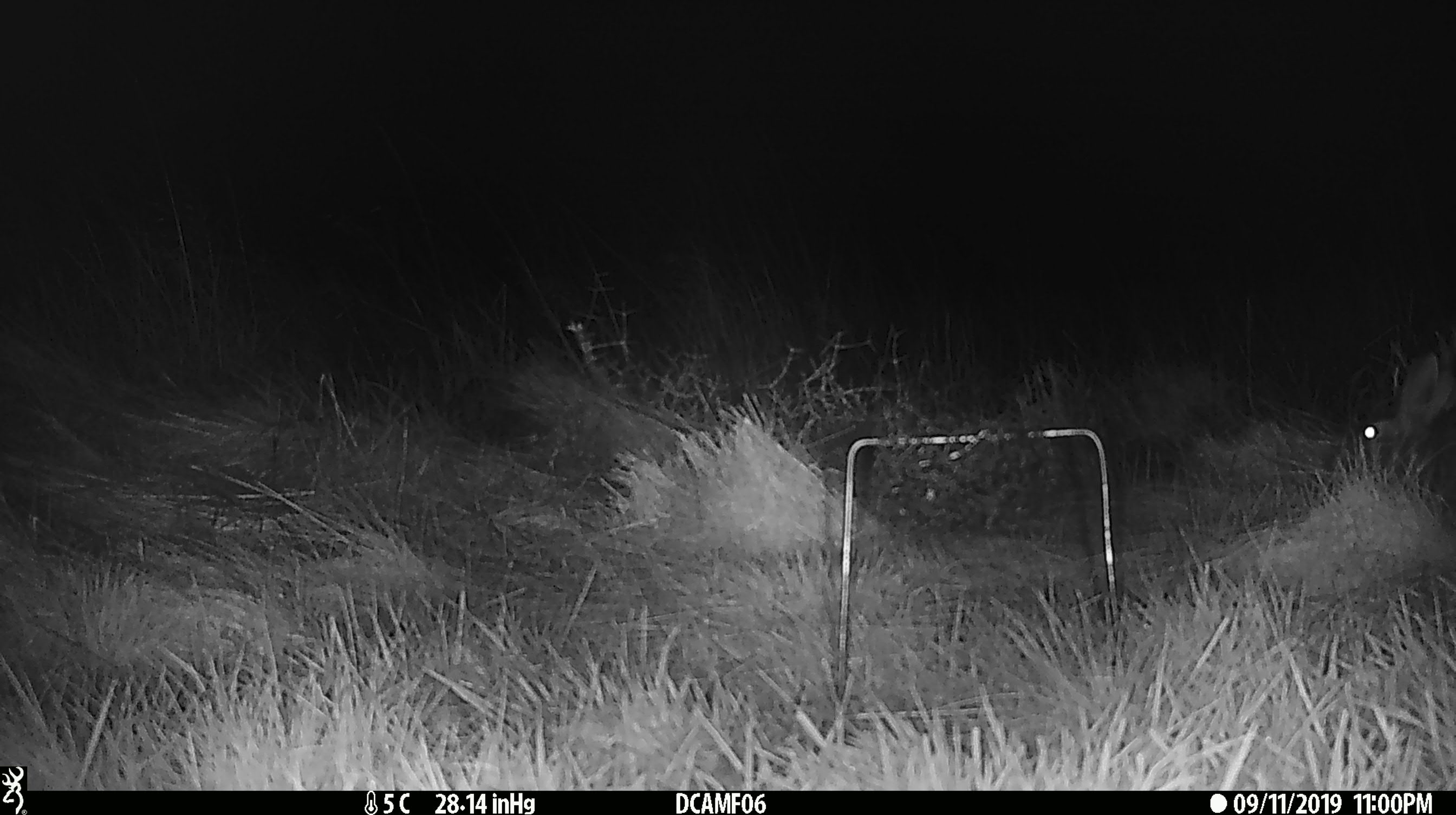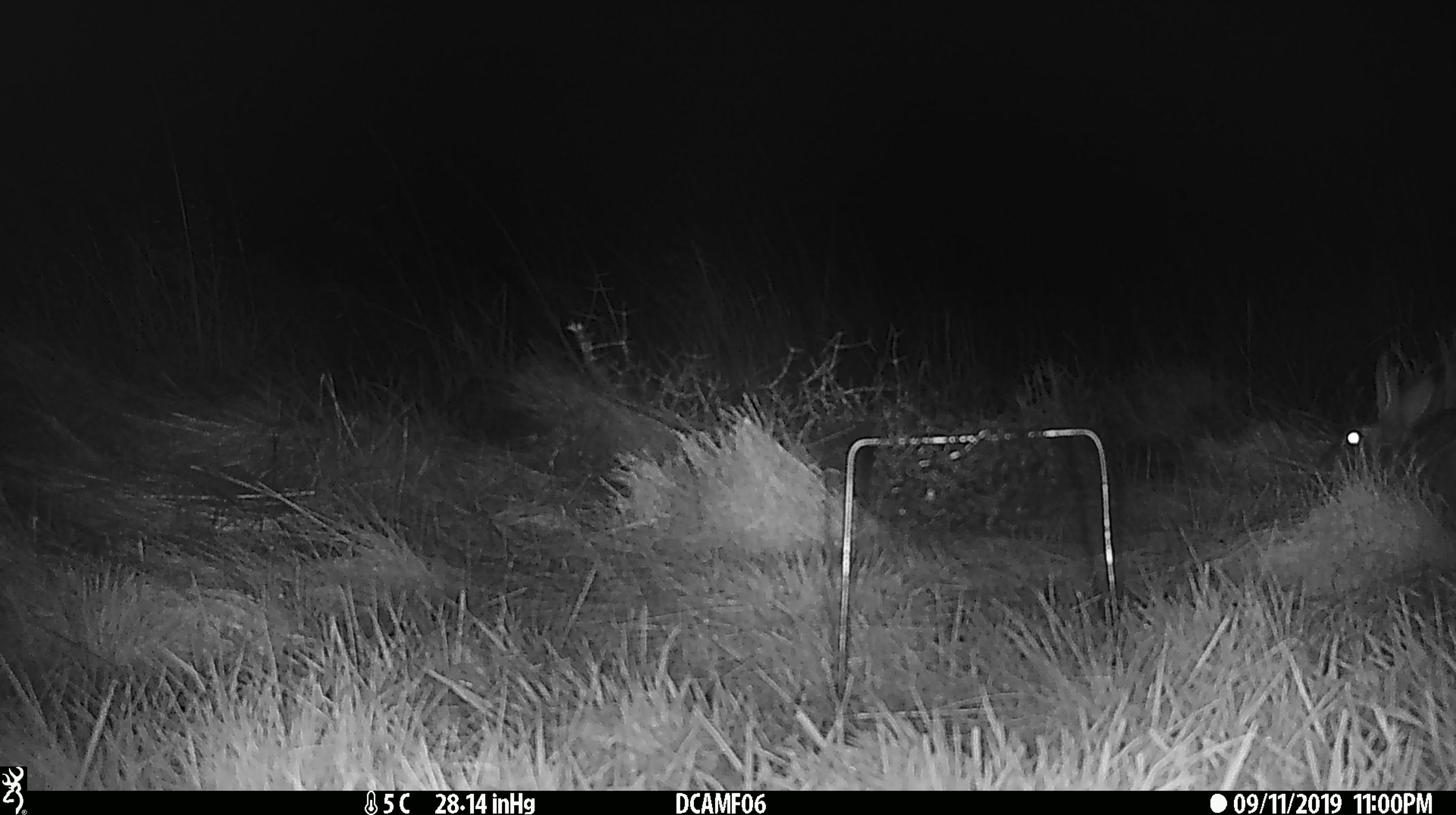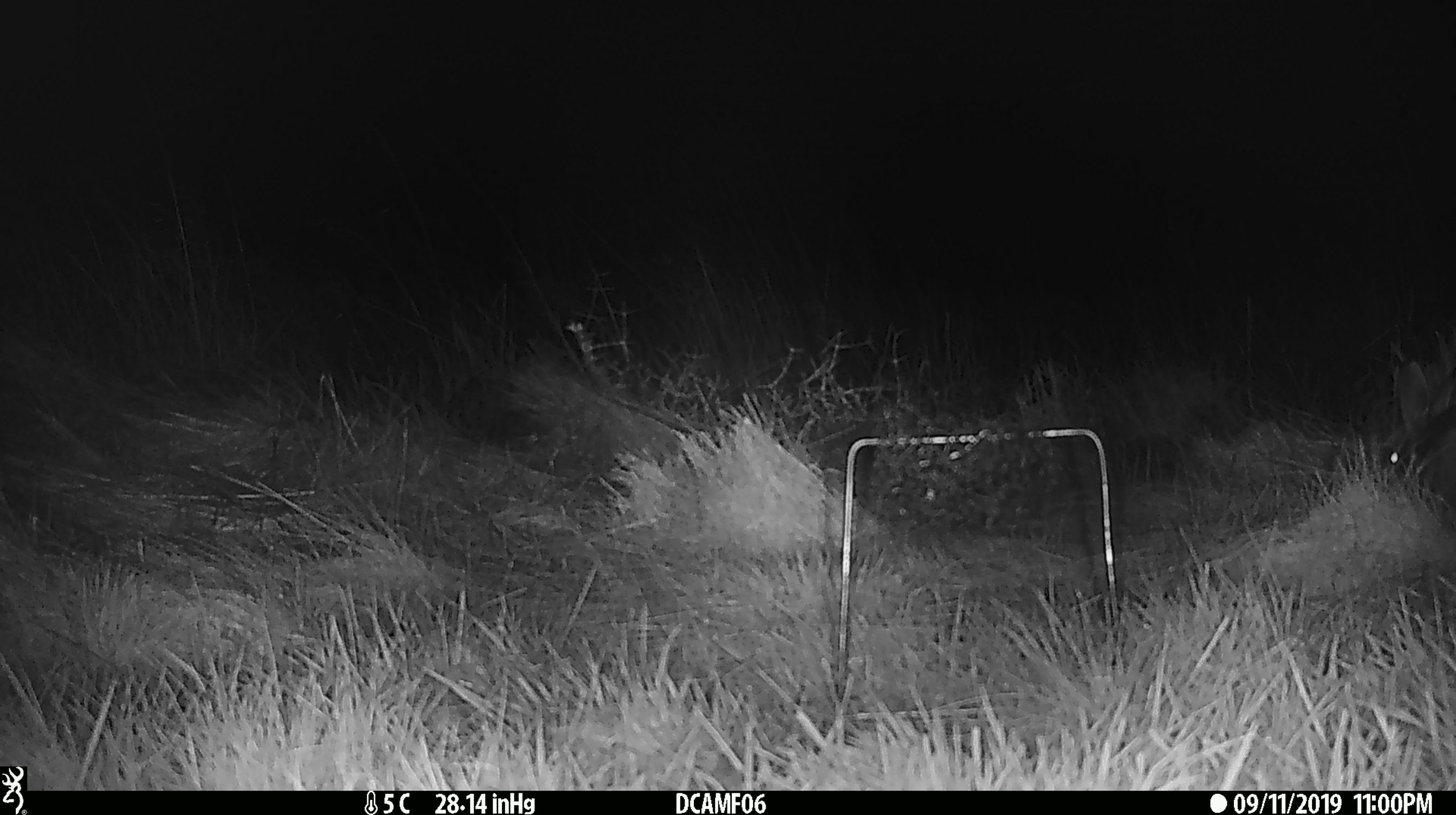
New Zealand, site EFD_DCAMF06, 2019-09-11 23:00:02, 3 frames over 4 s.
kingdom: Animalia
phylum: Chordata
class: Mammalia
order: Lagomorpha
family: Leporidae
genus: Oryctolagus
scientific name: Oryctolagus cuniculus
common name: european rabbit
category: rabbit